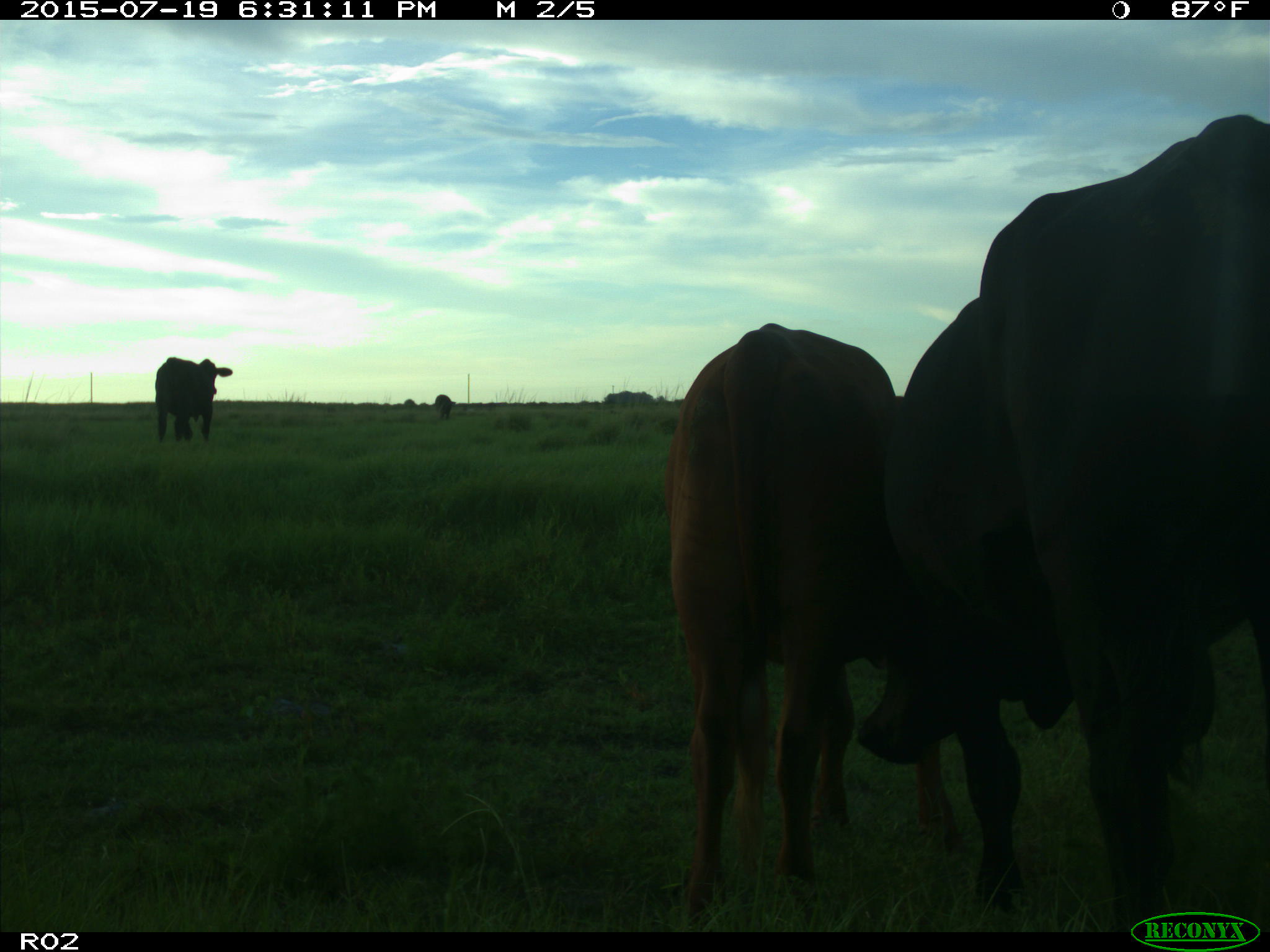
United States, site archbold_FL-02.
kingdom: Animalia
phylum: Chordata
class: Mammalia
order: Artiodactyla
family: Bovidae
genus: Bos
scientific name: Bos taurus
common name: domestic cow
Bos taurus (domestic cow).